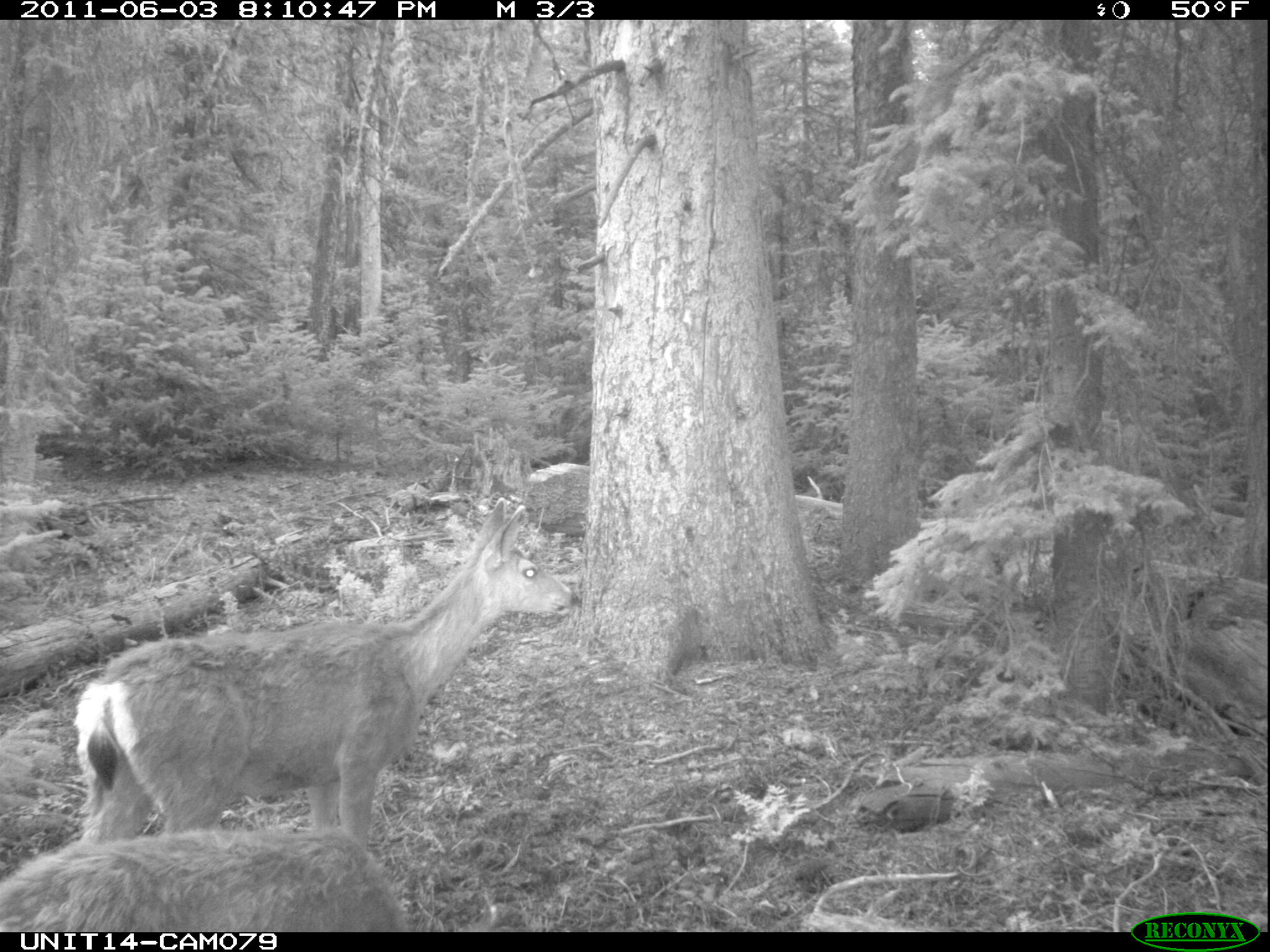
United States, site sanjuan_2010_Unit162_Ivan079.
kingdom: Animalia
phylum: Chordata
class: Mammalia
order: Artiodactyla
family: Cervidae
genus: Odocoileus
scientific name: Odocoileus hemionus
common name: mule deer